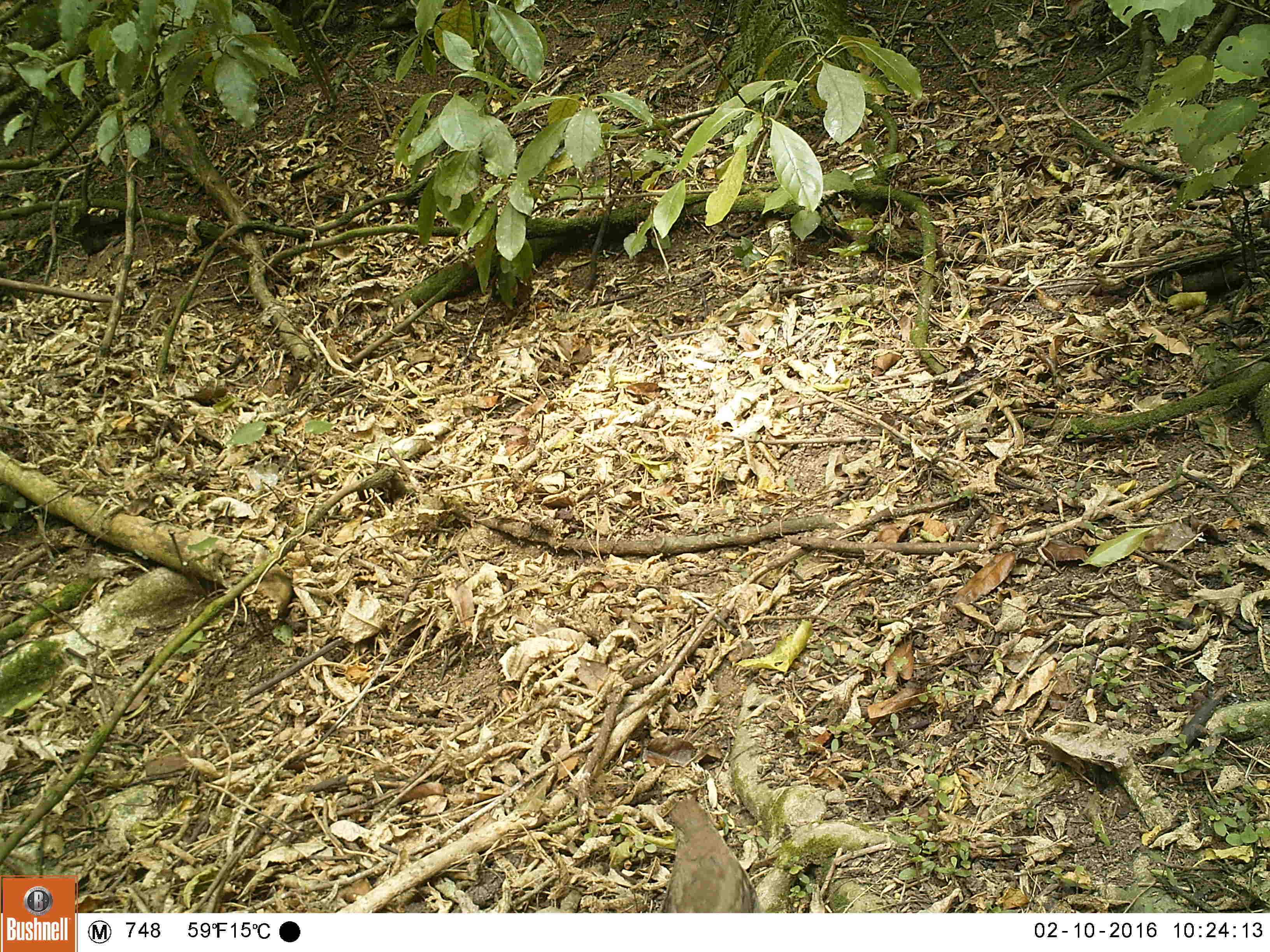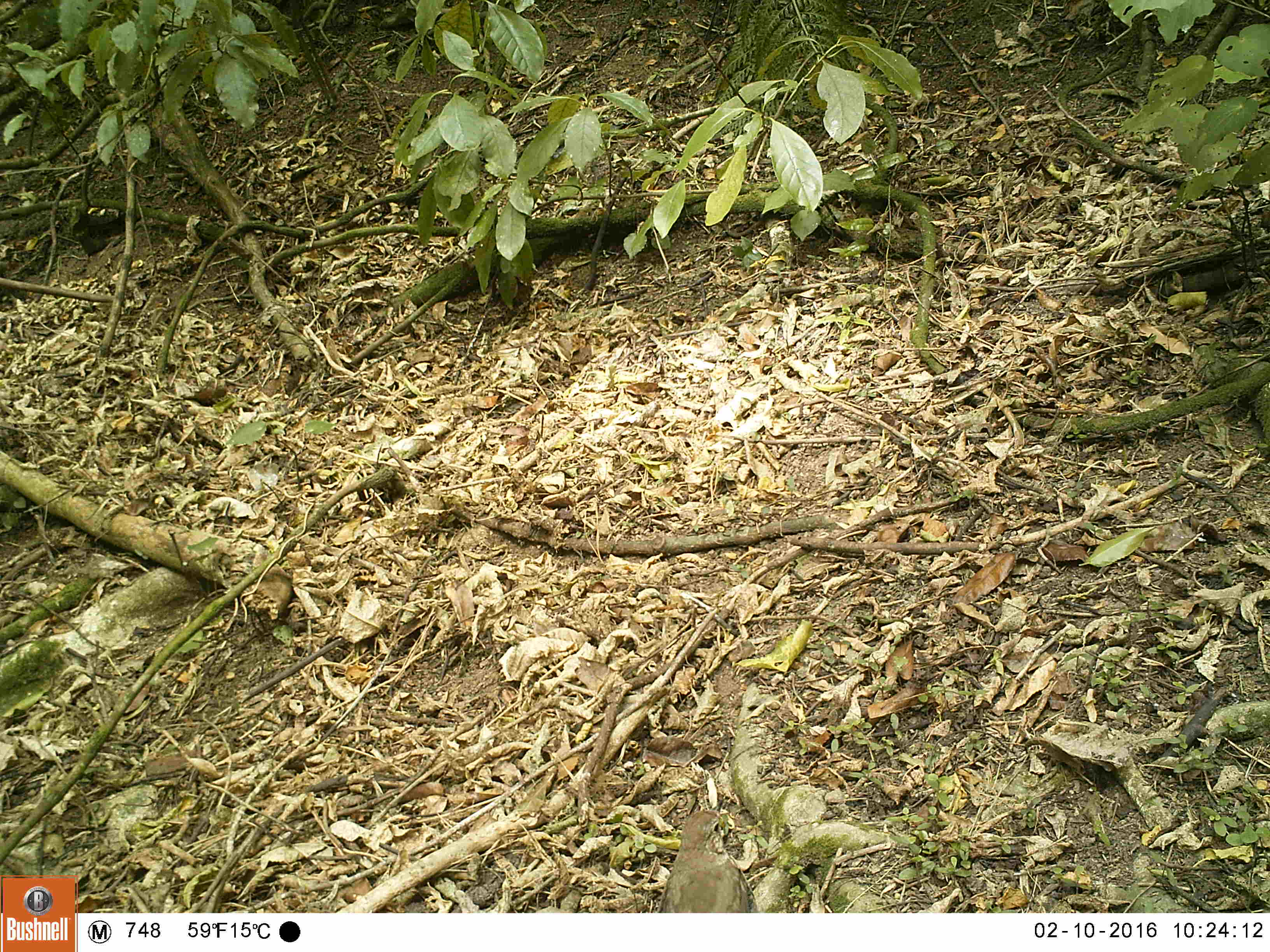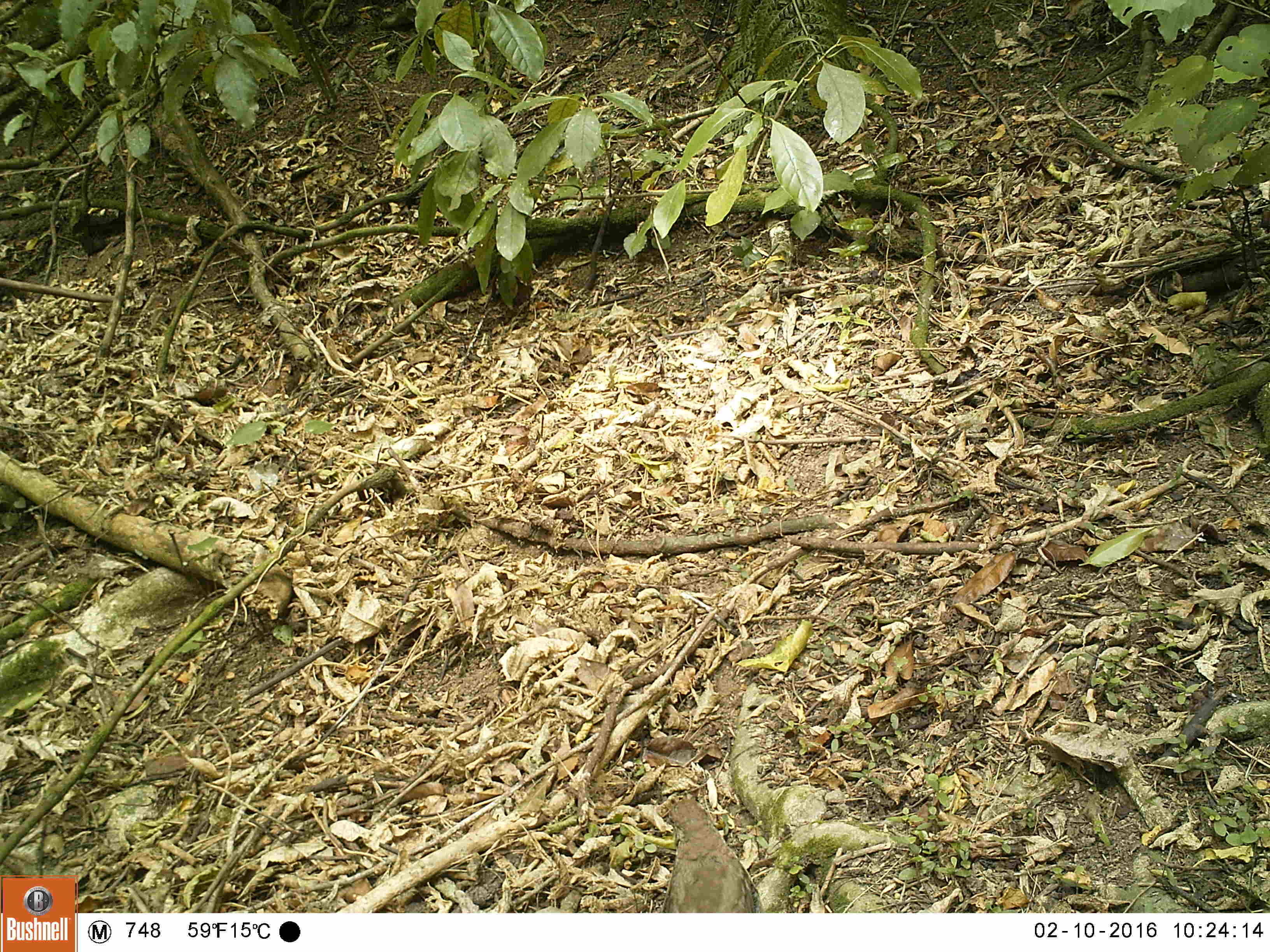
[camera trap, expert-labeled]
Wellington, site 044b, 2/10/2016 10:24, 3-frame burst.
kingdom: Animalia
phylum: Chordata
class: Aves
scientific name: Aves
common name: bird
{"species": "bird (Aves)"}